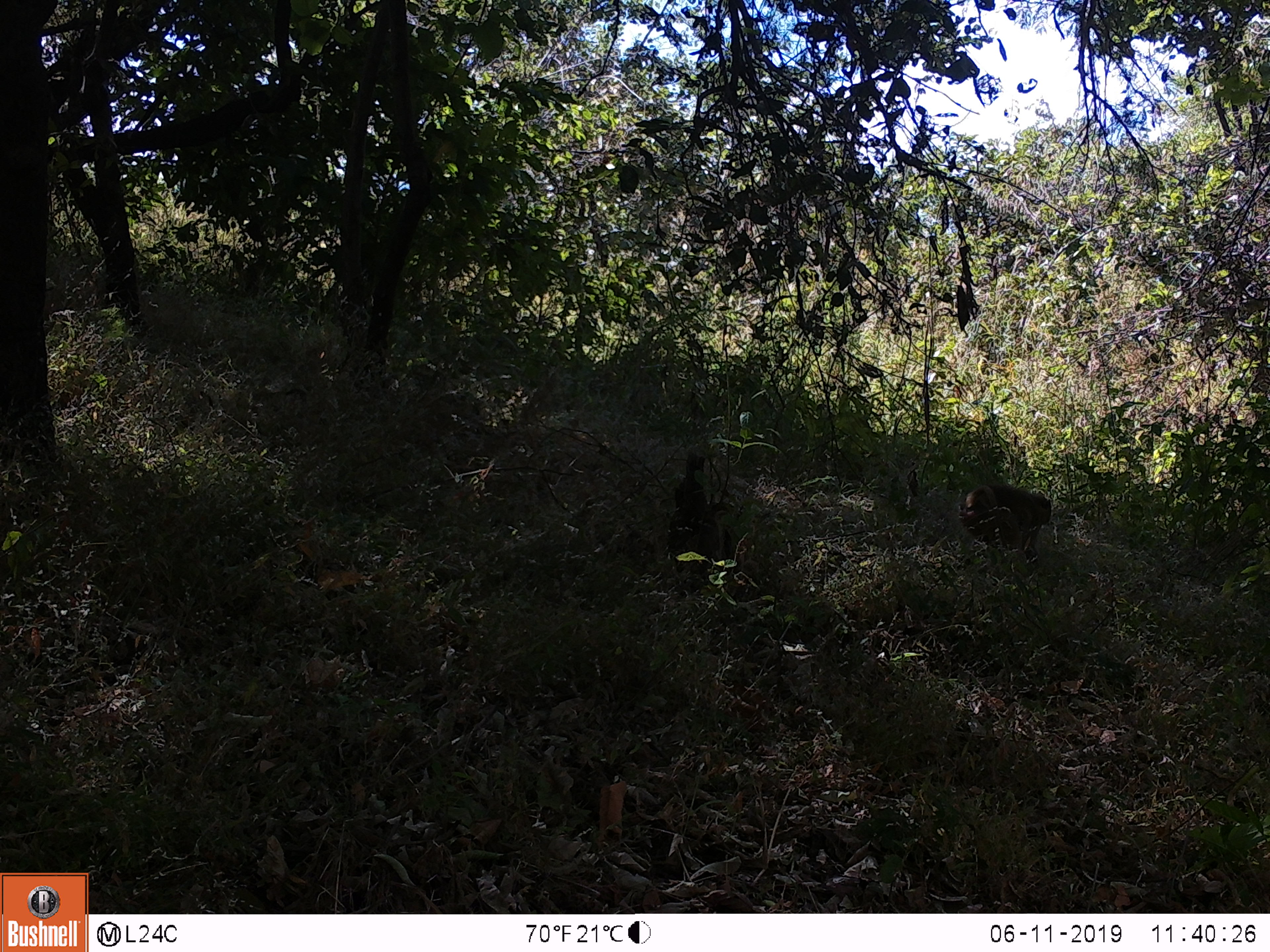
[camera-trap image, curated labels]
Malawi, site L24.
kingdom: Animalia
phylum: Chordata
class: Mammalia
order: Primates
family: Cercopithecidae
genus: Papio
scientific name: Papio cynocephalus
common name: yellow baboon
Yellow baboon (Papio cynocephalus), count 1.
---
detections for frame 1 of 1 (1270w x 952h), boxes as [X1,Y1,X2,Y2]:
yellow baboon: [958,473,1058,562]